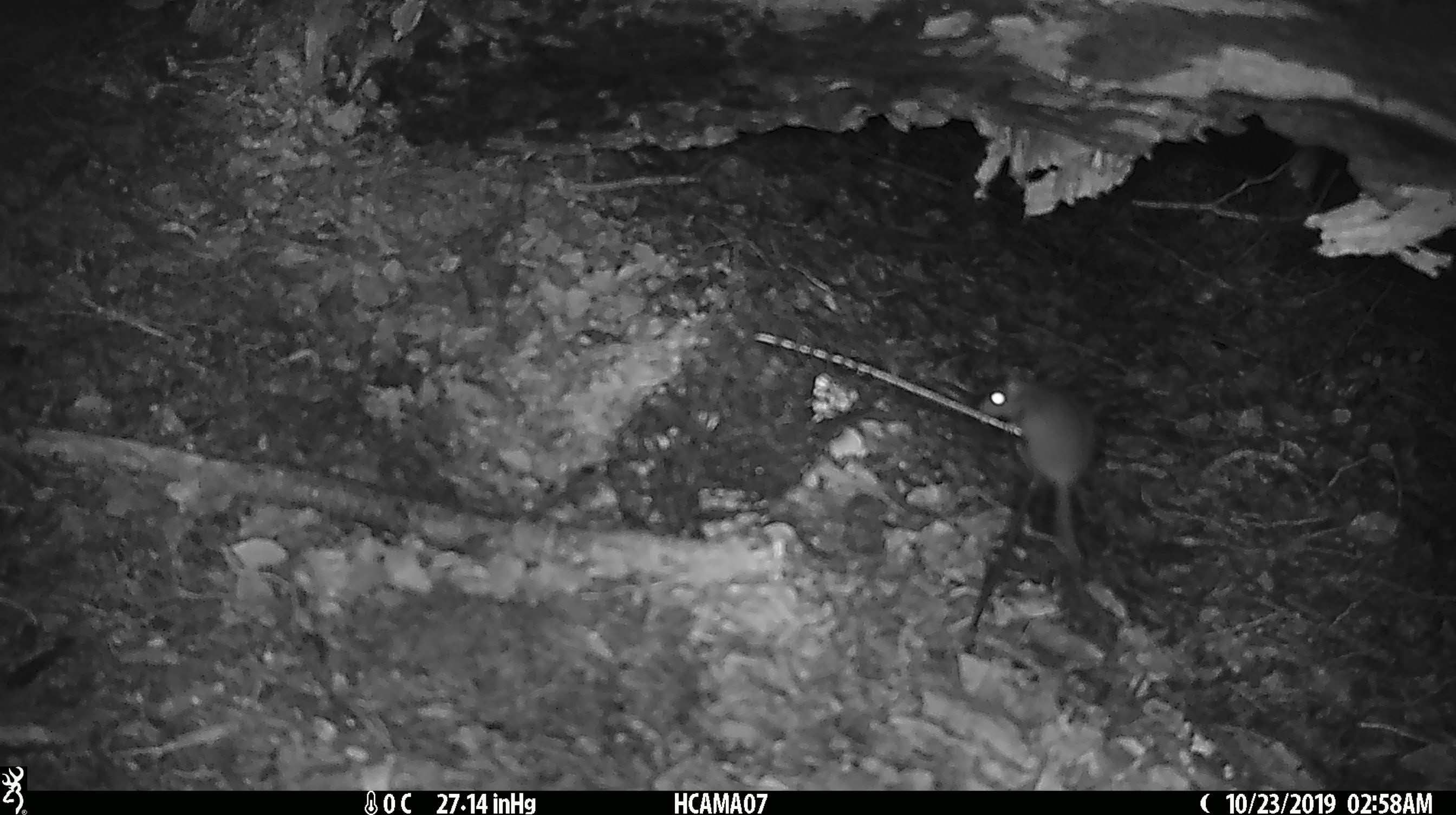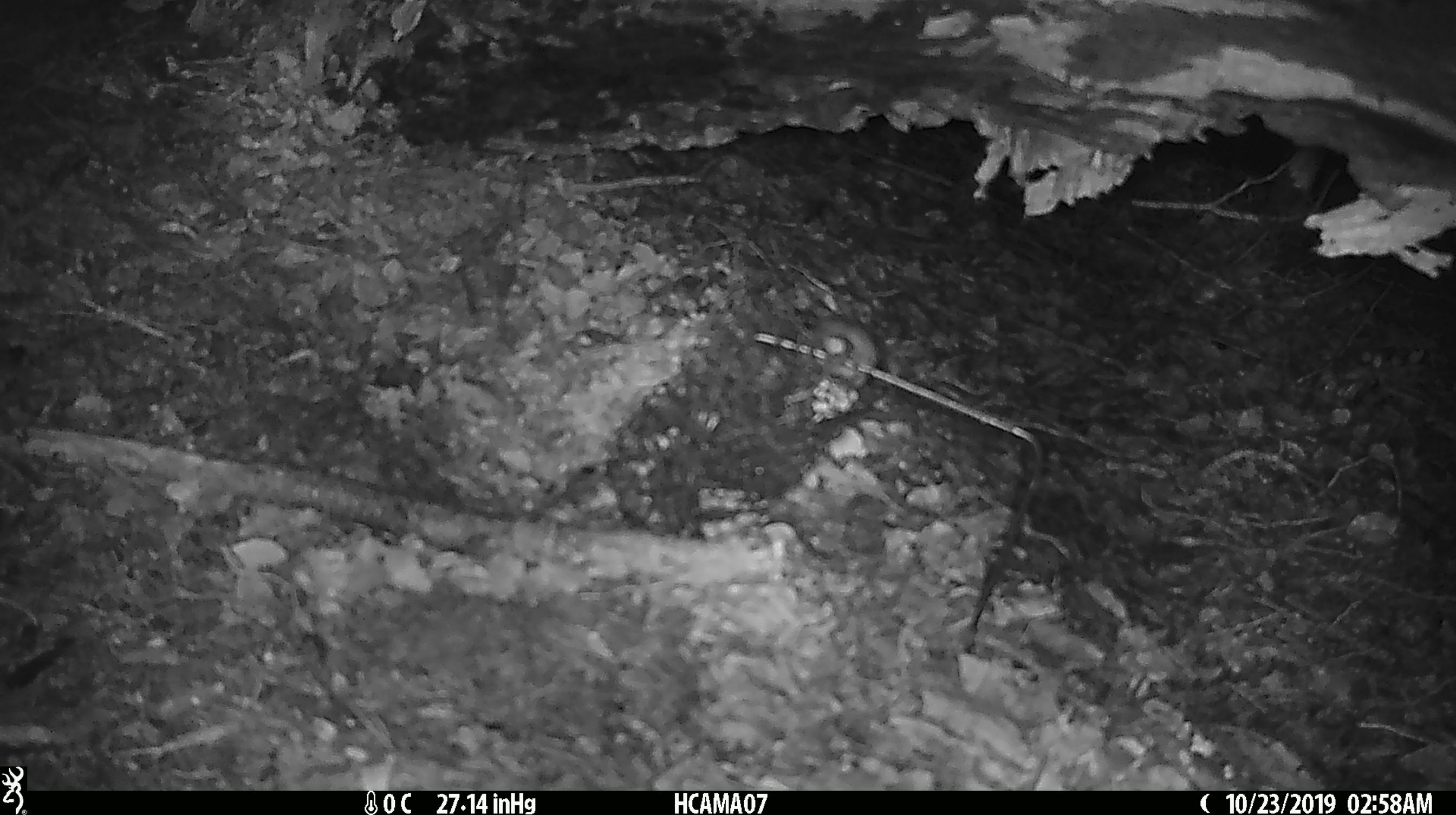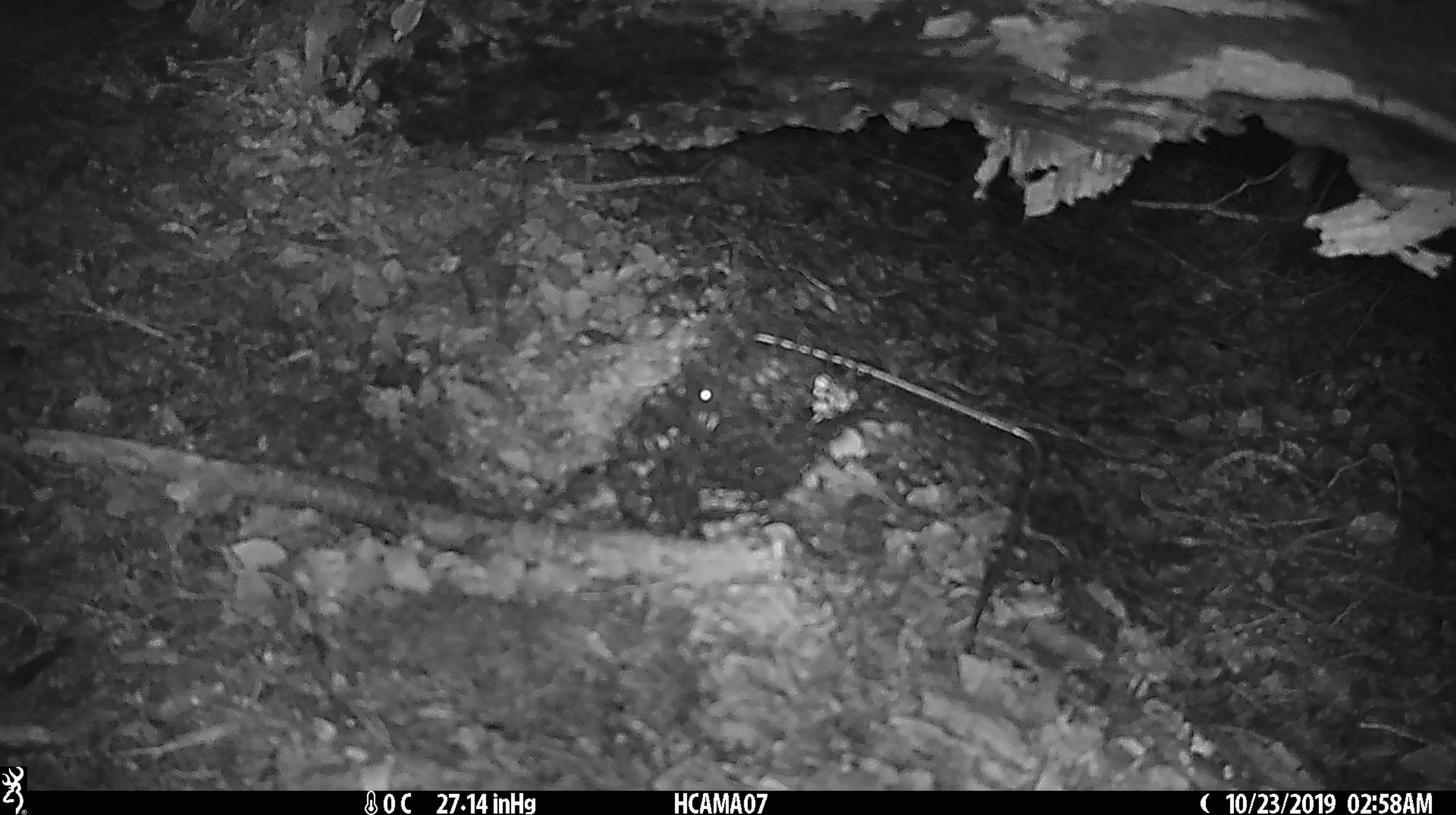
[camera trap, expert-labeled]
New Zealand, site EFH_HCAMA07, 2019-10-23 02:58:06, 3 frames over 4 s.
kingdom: Animalia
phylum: Chordata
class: Mammalia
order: Rodentia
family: Muridae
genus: Mus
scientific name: Mus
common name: mouse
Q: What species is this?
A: Mouse (Mus).